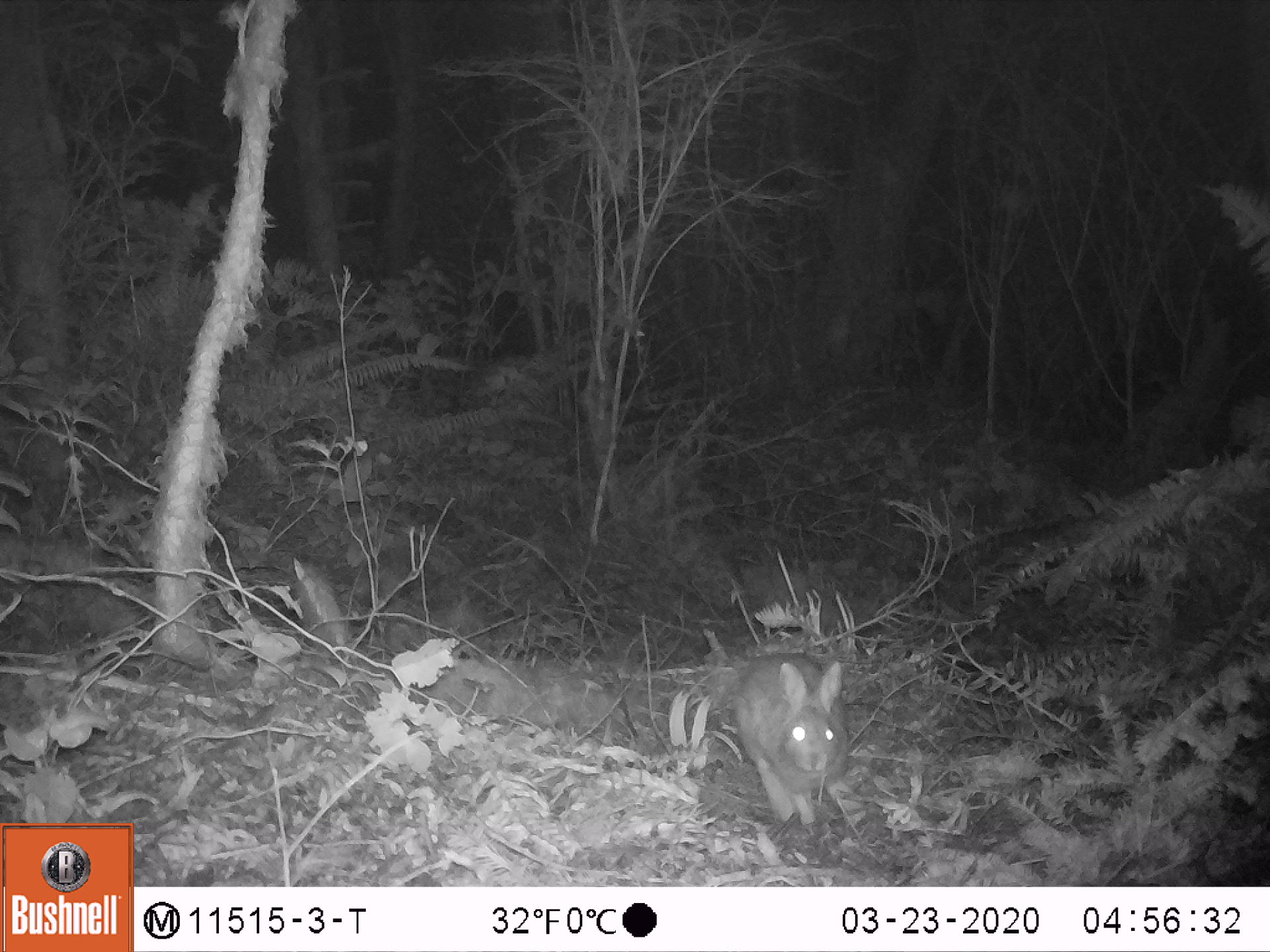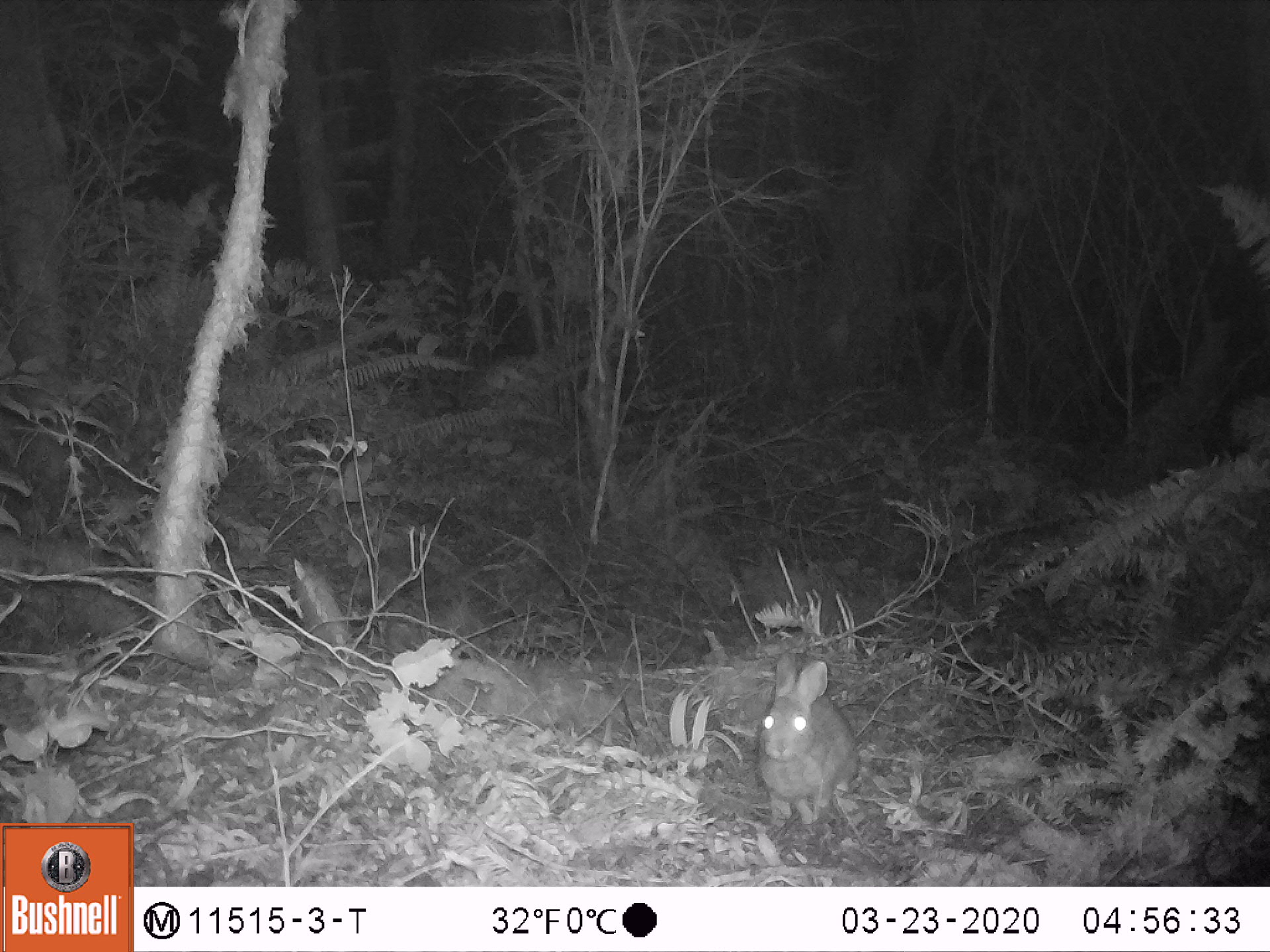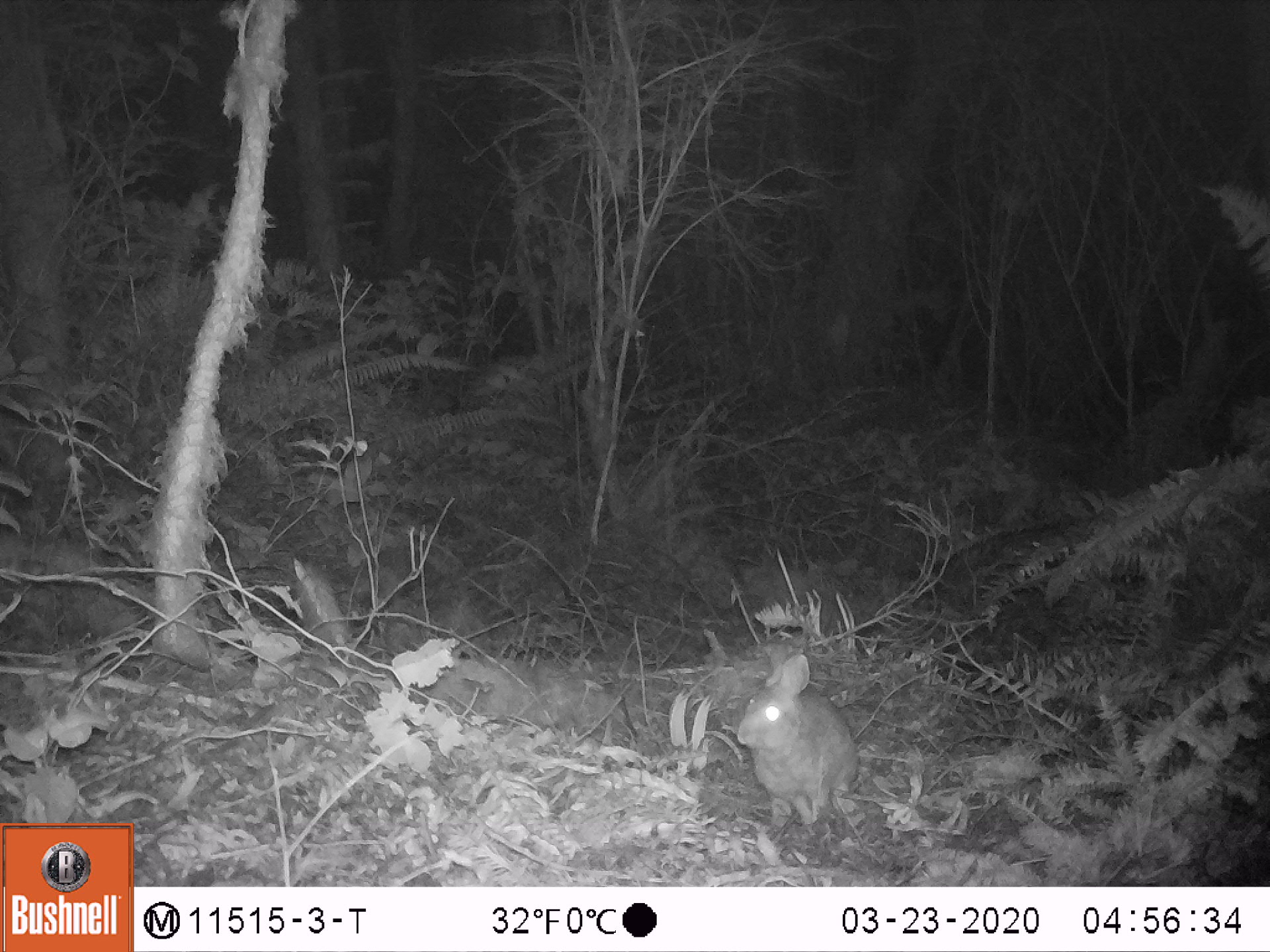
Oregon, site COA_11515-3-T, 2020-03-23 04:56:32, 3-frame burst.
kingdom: Animalia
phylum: Chordata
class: Mammalia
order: Lagomorpha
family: Leporidae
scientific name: Leporidae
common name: hares and rabbits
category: leporidae family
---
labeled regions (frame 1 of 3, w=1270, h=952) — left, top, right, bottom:
leporidae family: 727, 650, 854, 821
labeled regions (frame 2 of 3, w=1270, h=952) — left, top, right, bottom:
leporidae family: 754, 652, 859, 824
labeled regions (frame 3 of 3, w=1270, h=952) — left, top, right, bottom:
leporidae family: 732, 648, 861, 824